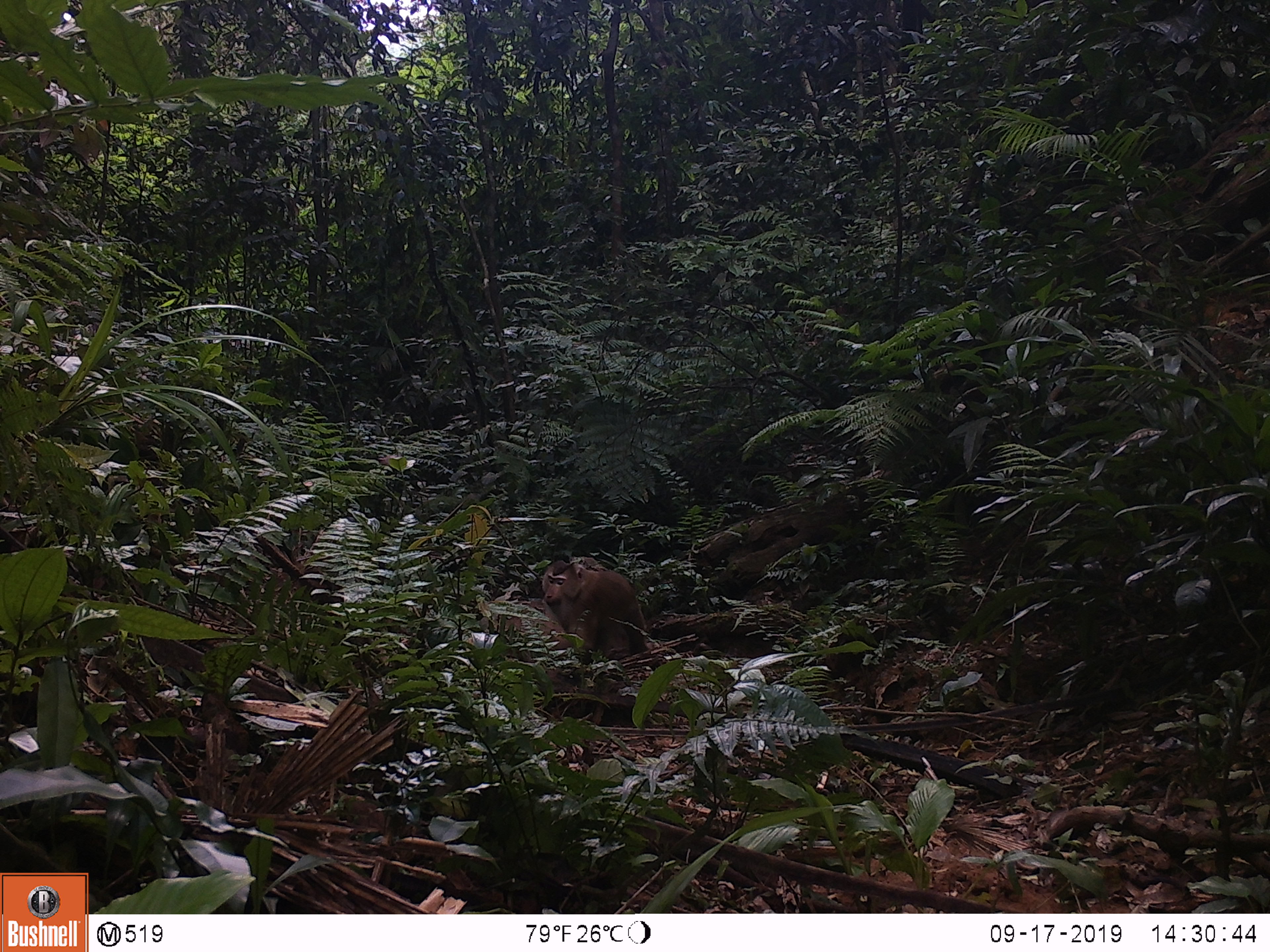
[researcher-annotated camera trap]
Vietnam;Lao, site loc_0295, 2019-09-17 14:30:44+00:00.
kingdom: Animalia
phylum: Chordata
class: Mammalia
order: Primates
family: Cercopithecidae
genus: Macaca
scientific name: Macaca nemestrina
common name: pig-tailed macaque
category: pig tailed macaque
Pig tailed macaque (pig-tailed macaque) (Macaca nemestrina). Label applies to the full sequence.